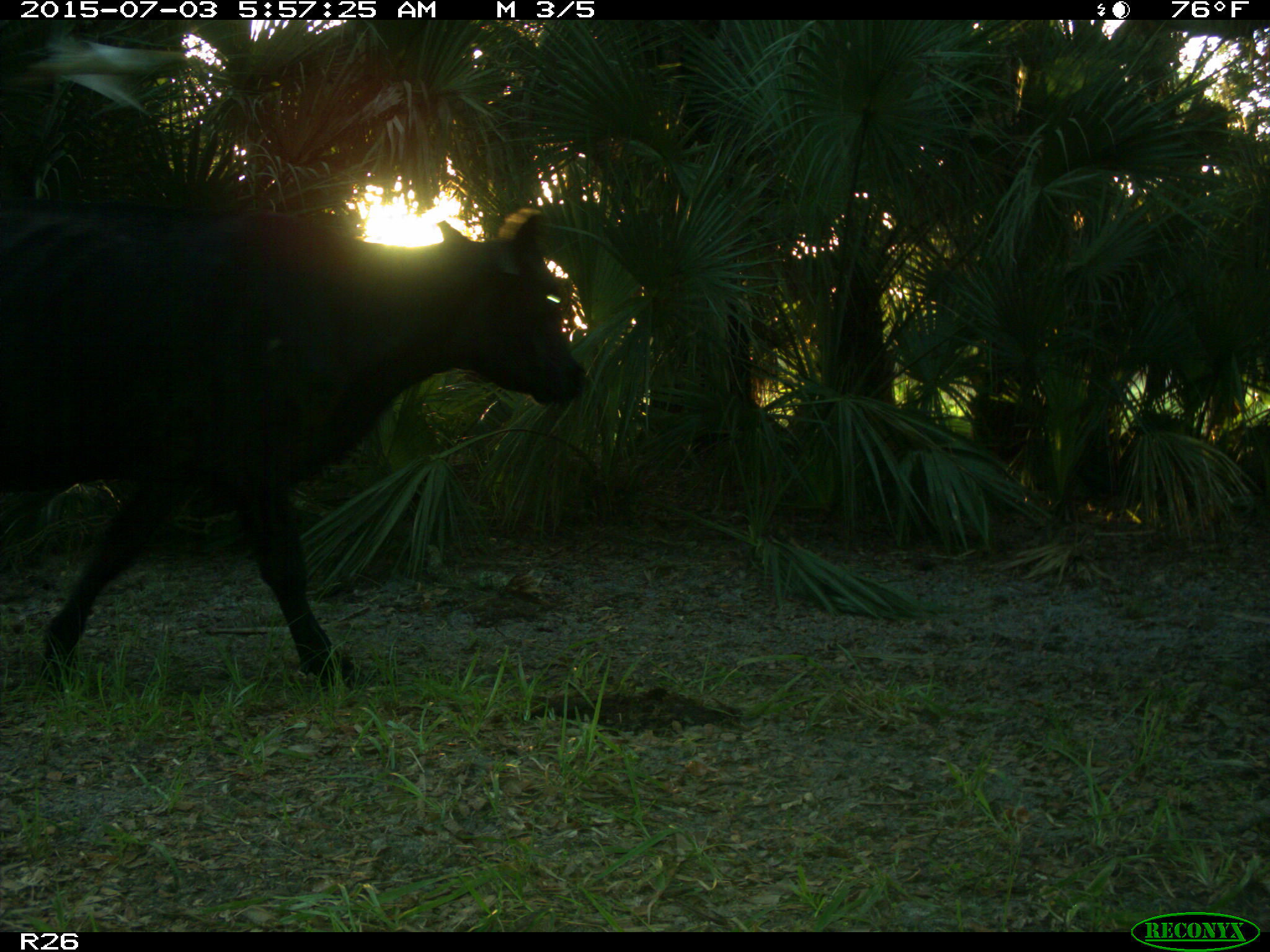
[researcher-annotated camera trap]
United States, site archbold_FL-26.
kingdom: Animalia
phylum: Chordata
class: Mammalia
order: Artiodactyla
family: Bovidae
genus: Bos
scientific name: Bos taurus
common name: domestic cow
Bos taurus (domestic cow).